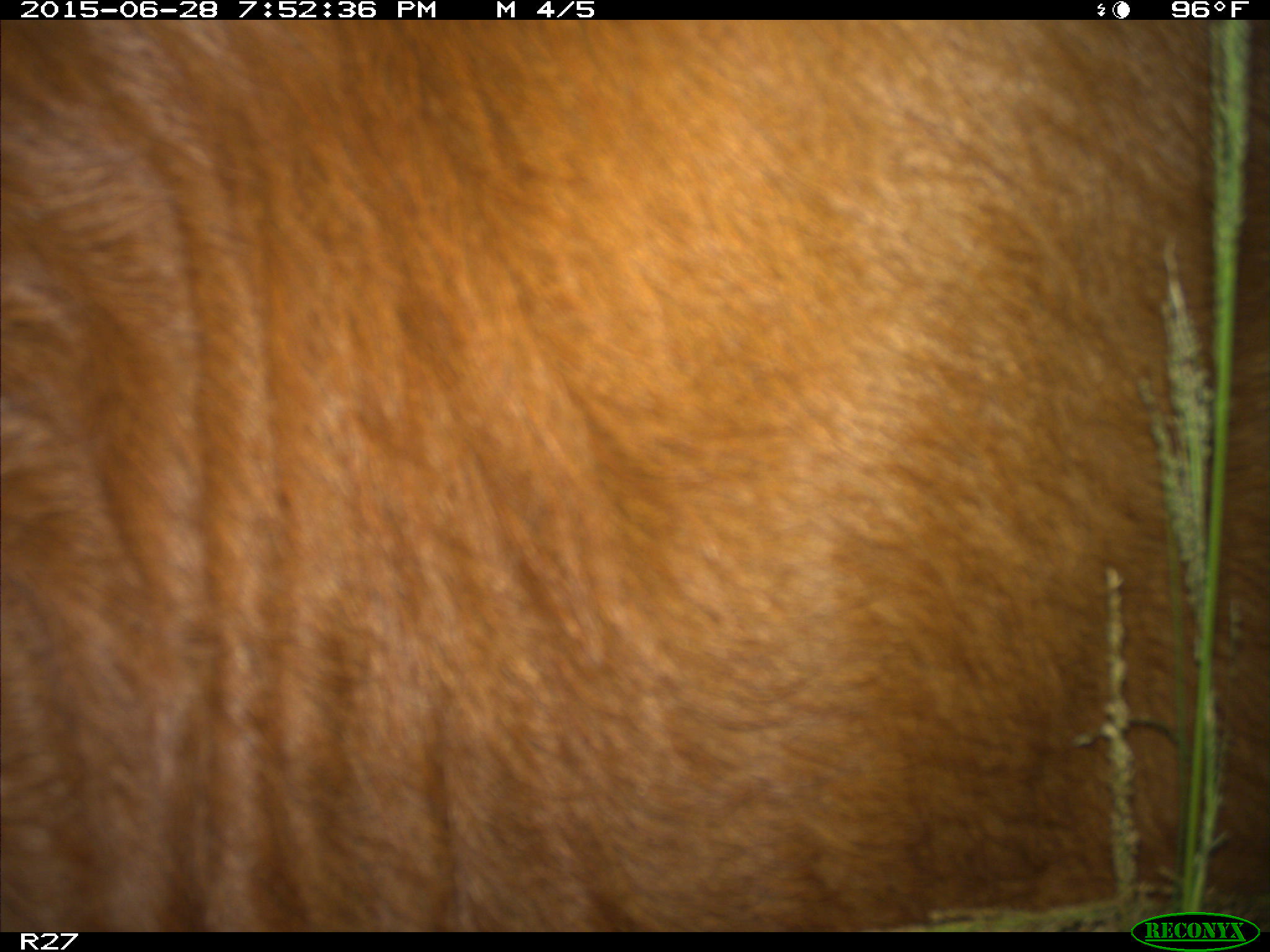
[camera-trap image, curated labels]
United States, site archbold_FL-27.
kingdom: Animalia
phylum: Chordata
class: Mammalia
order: Artiodactyla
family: Bovidae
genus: Bos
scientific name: Bos taurus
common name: domestic cow